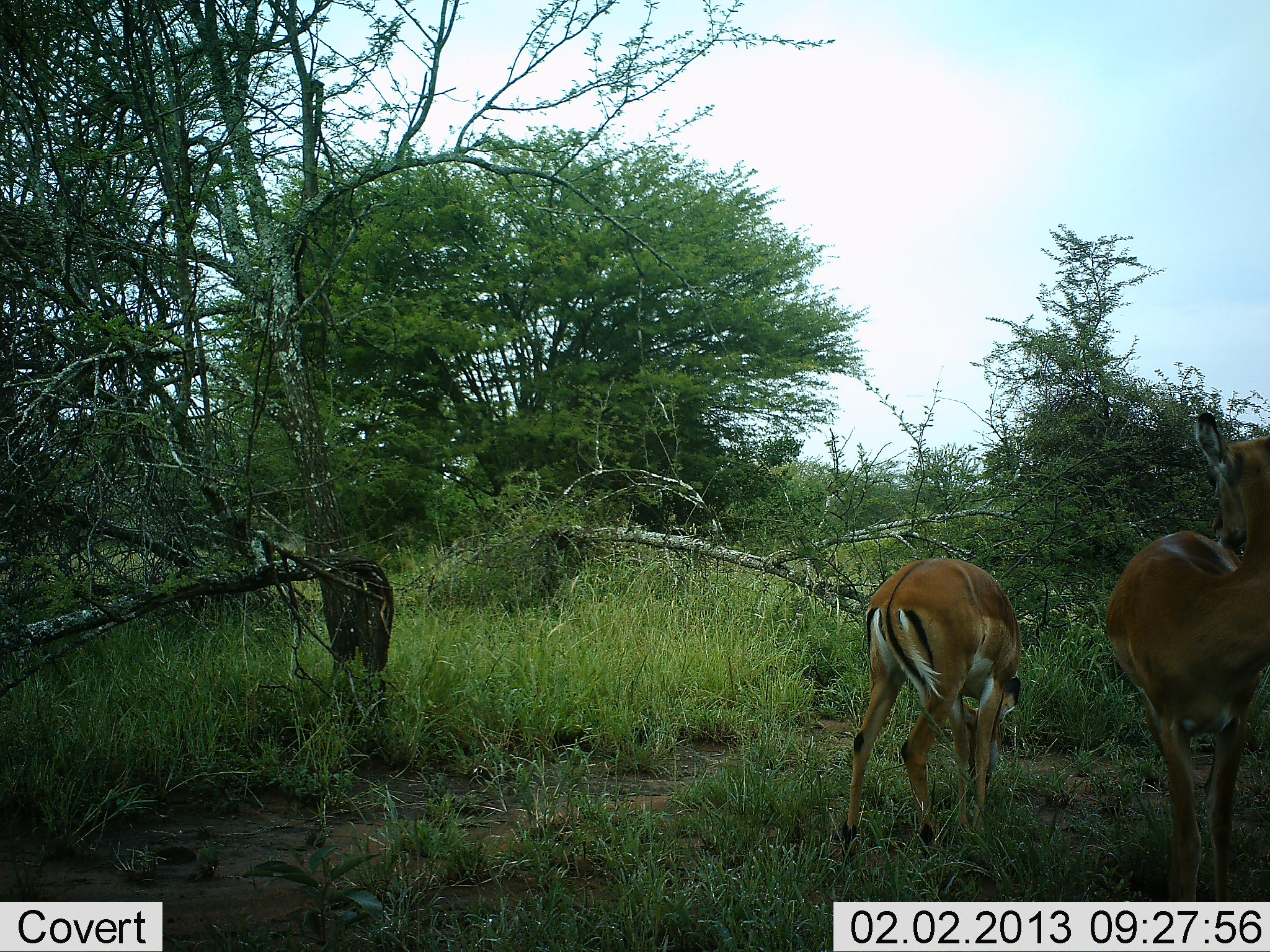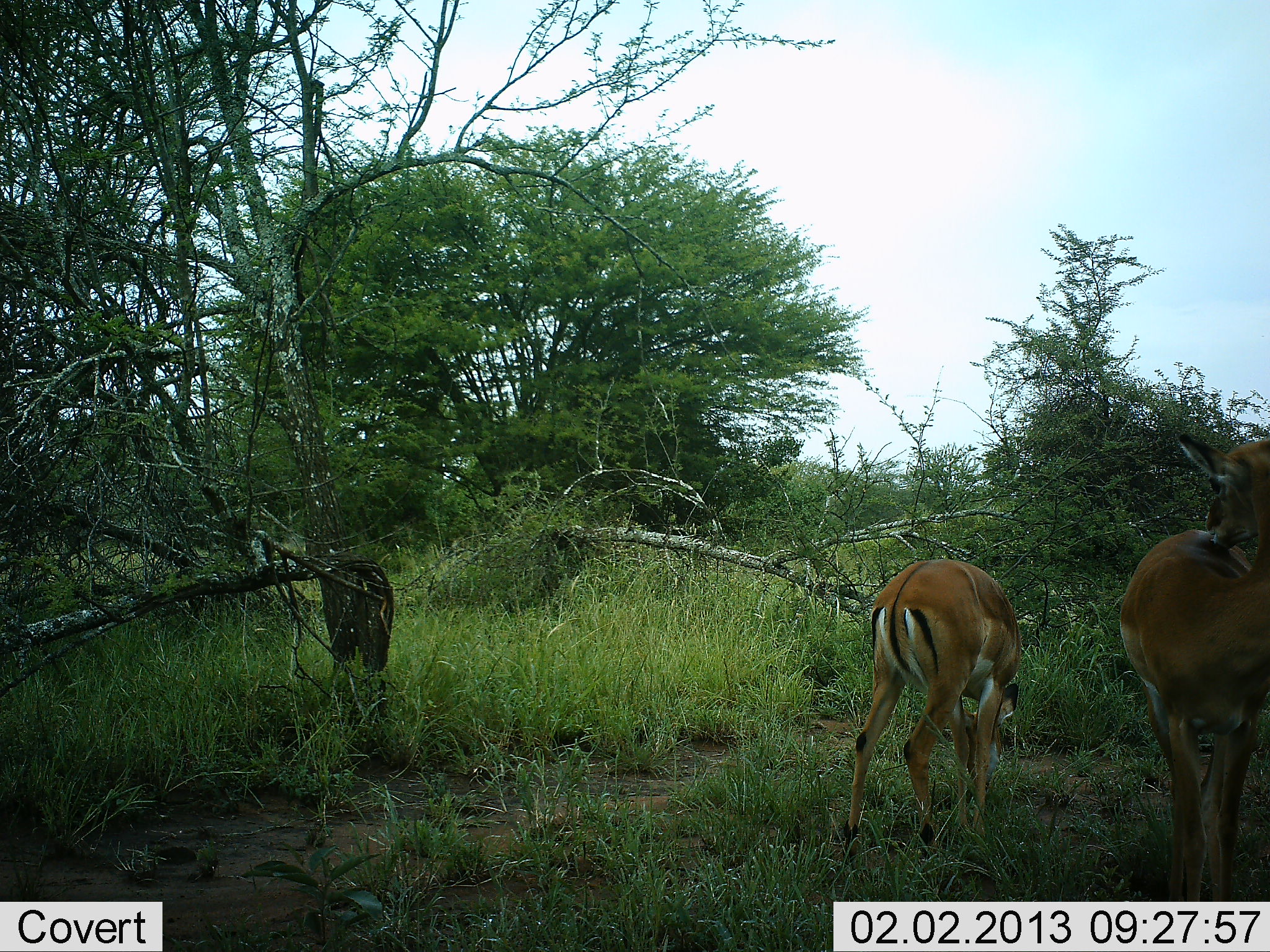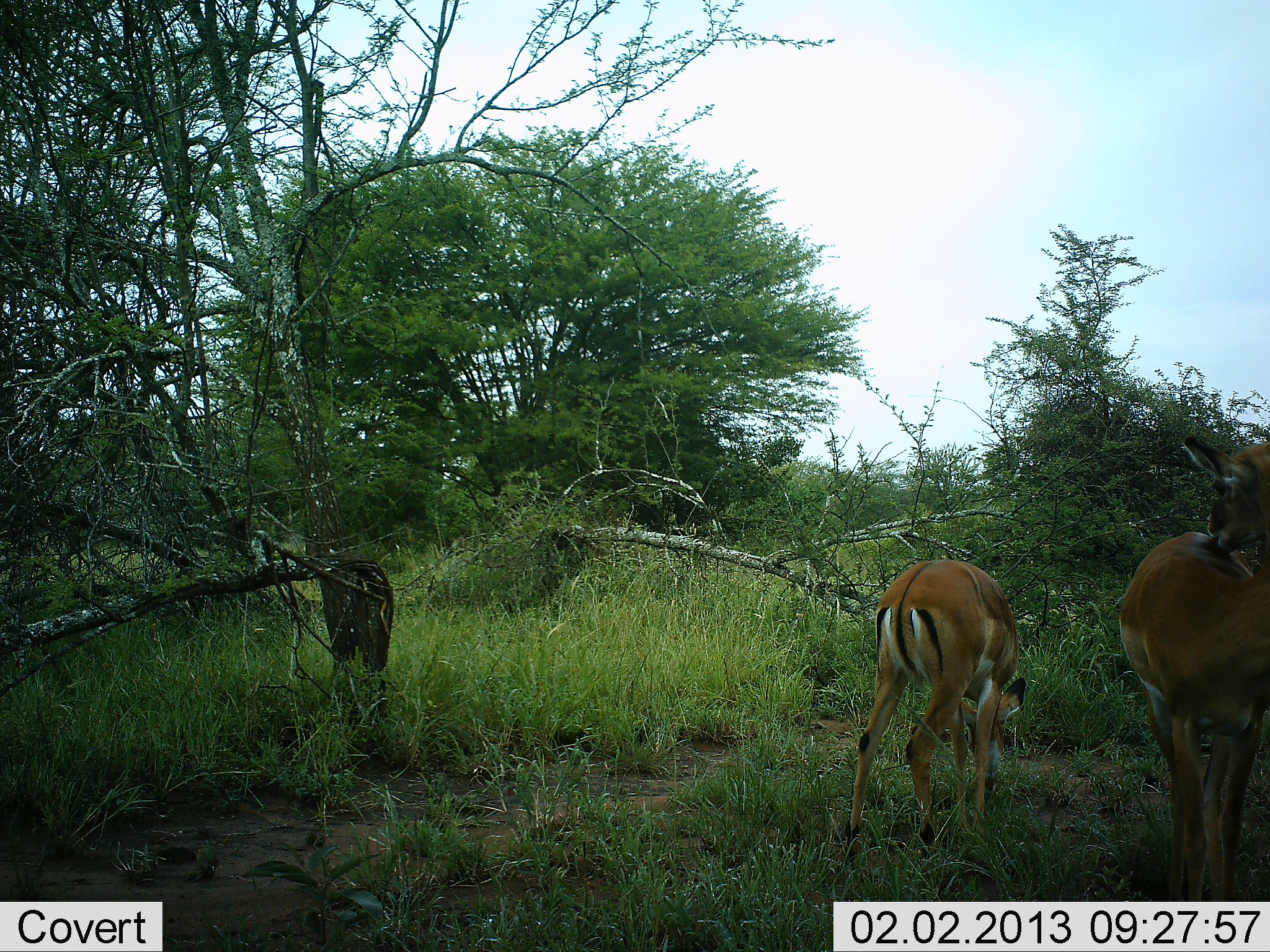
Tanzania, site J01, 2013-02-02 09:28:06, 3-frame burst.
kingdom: Animalia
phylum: Chordata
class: Mammalia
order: Artiodactyla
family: Bovidae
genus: Aepyceros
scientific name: Aepyceros melampus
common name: impala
Impala (Aepyceros melampus), count 2. Behavior (volunteer vote fractions): standing 88%, resting 0%, moving 0%, interacting 0%. Young present (vote fraction): 0%. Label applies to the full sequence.